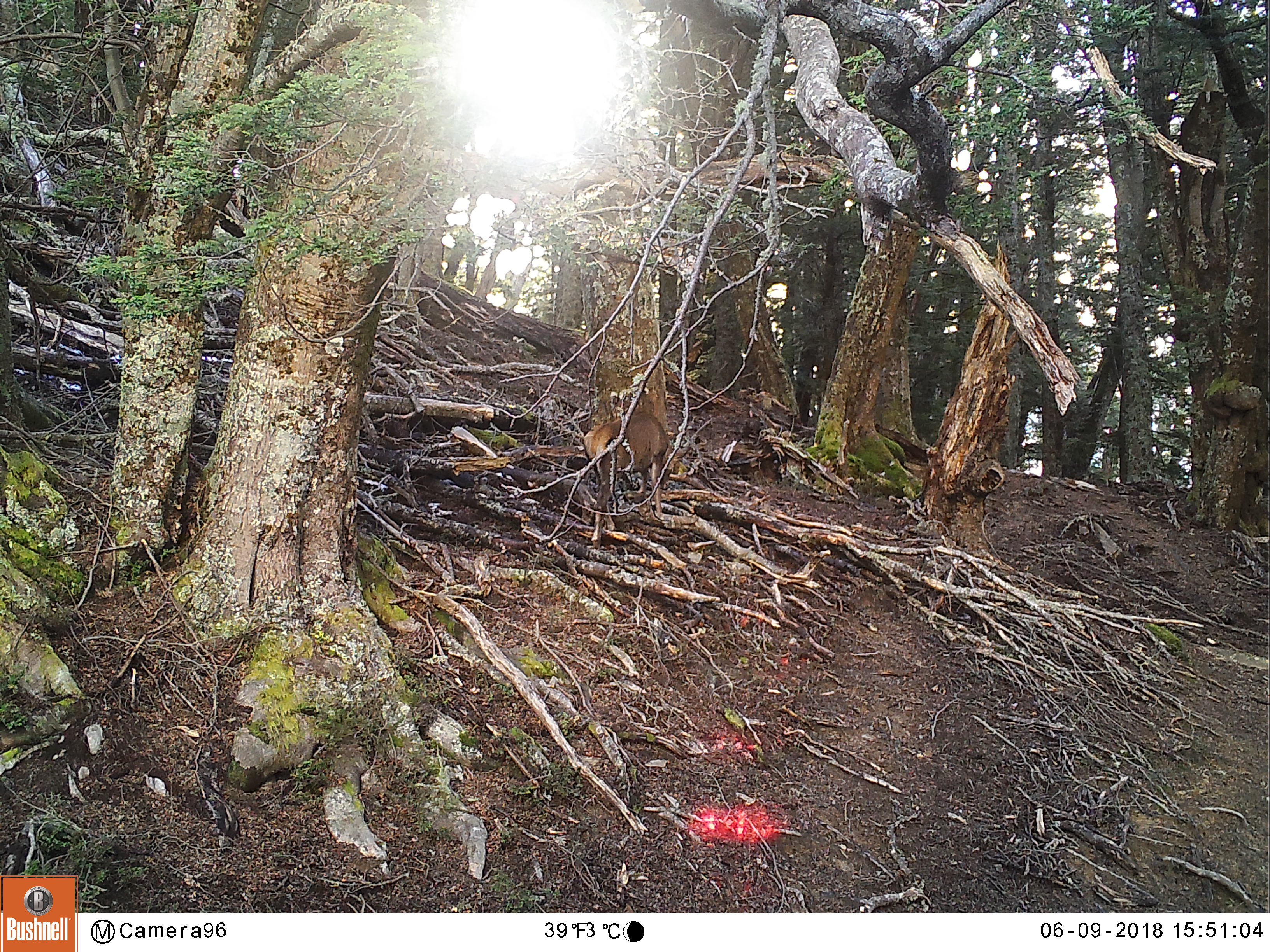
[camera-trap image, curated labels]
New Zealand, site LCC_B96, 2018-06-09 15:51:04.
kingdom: Animalia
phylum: Chordata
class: Mammalia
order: Artiodactyla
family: Cervidae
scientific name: Cervidae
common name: deer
Deer (Cervidae).